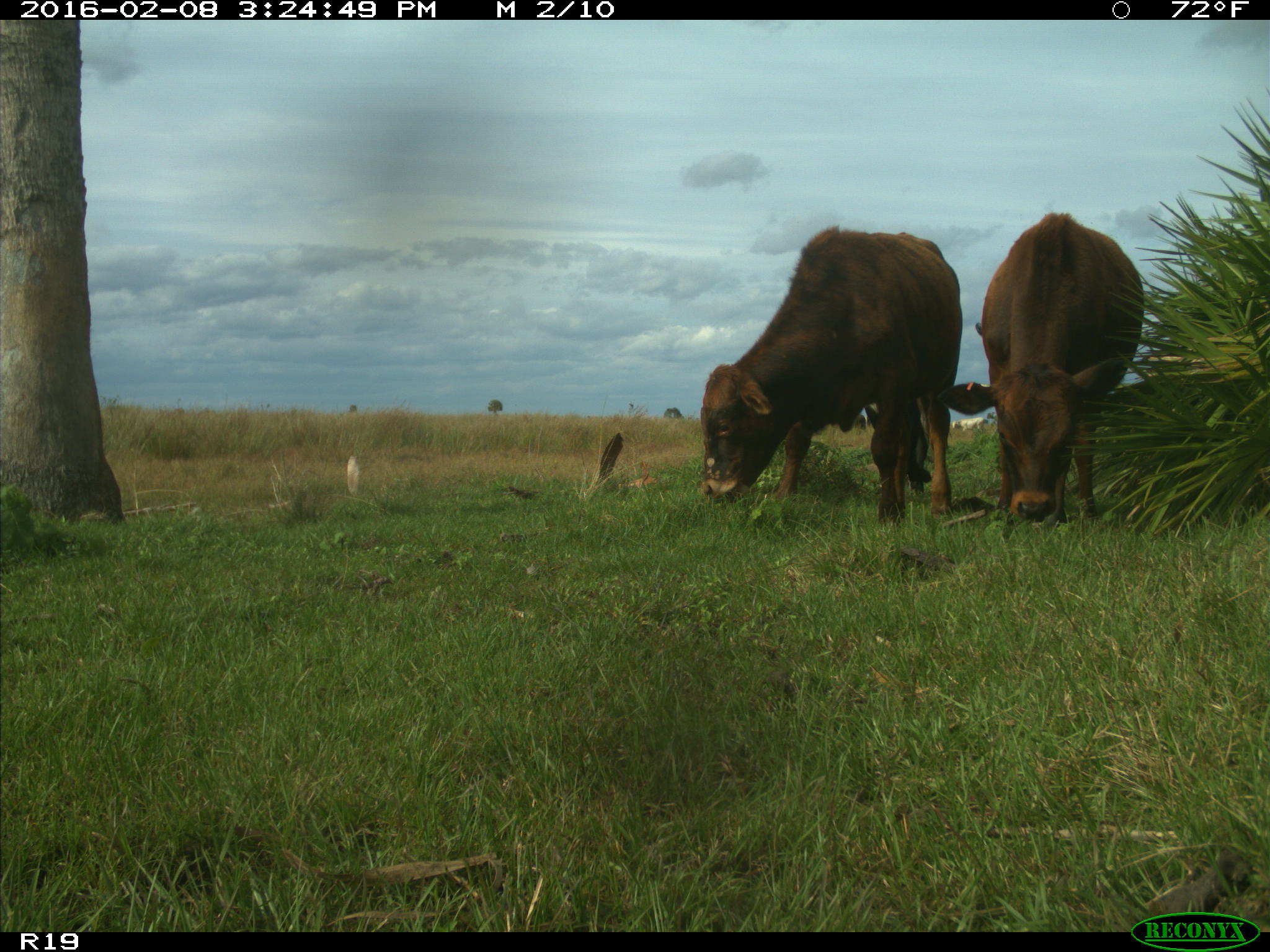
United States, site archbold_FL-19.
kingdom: Animalia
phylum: Chordata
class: Mammalia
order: Artiodactyla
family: Bovidae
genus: Bos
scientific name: Bos taurus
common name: domestic cow